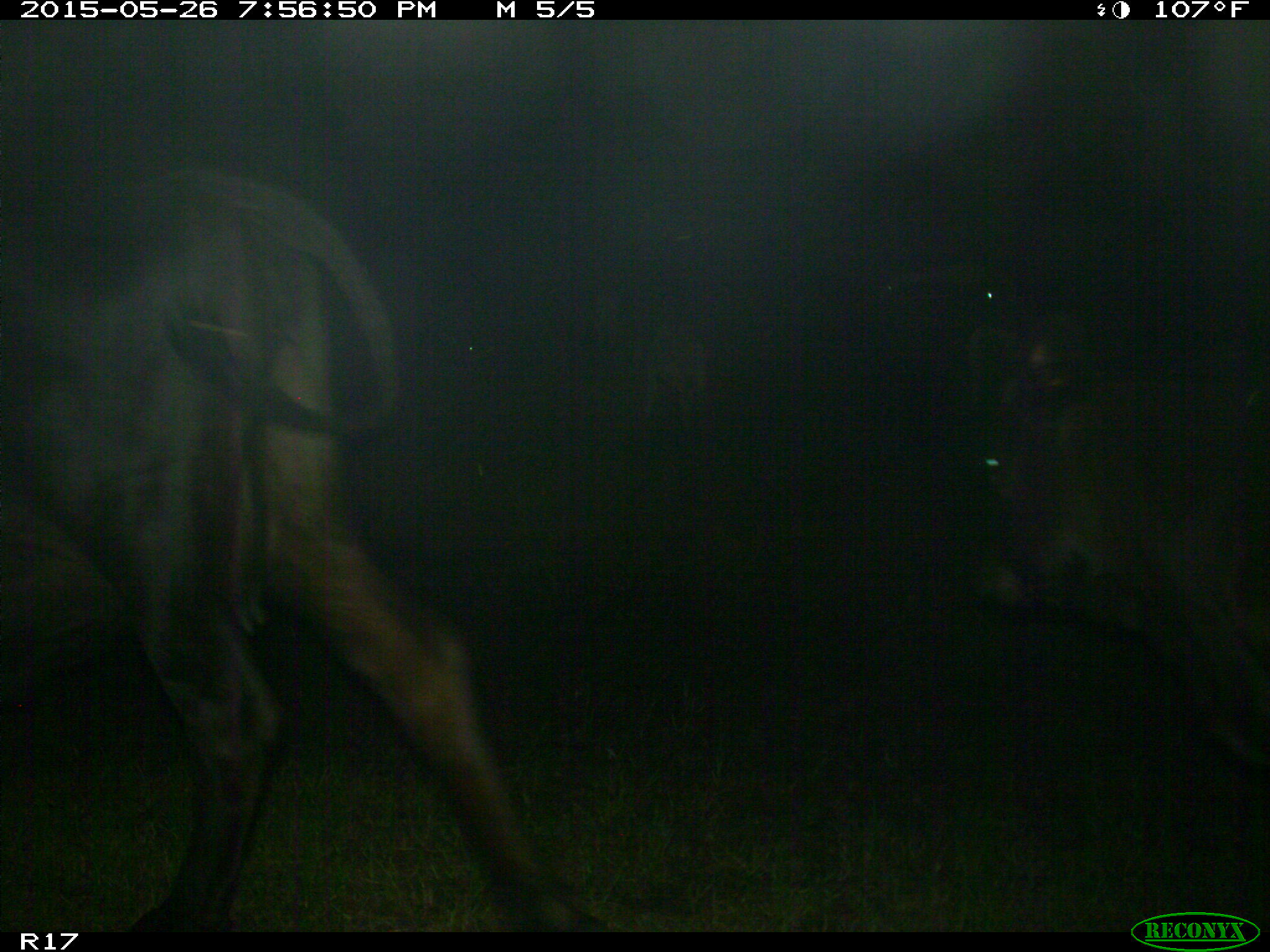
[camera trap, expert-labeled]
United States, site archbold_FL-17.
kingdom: Animalia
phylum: Chordata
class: Mammalia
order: Artiodactyla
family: Bovidae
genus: Bos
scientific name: Bos taurus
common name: domestic cow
Bos taurus (domestic cow).